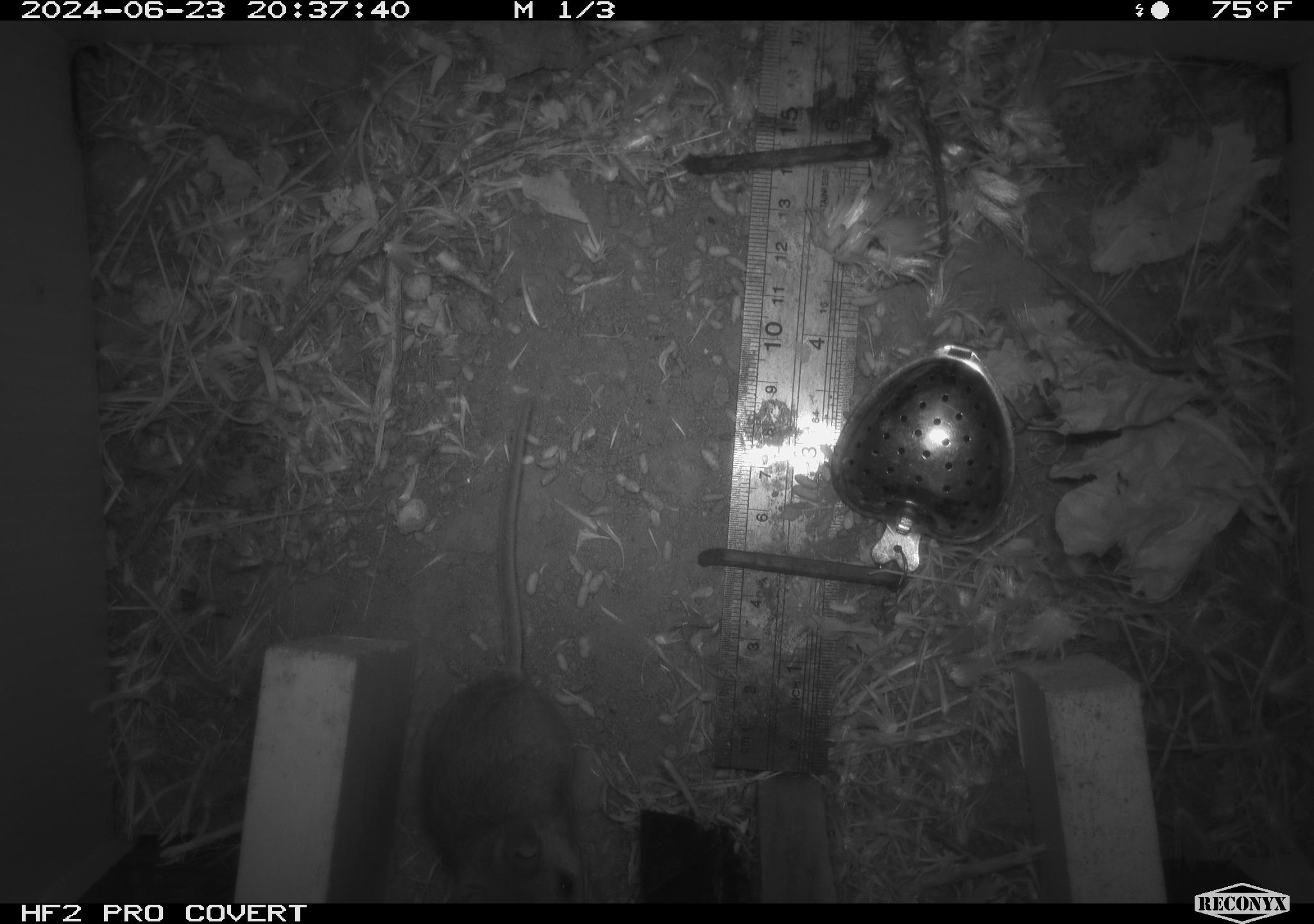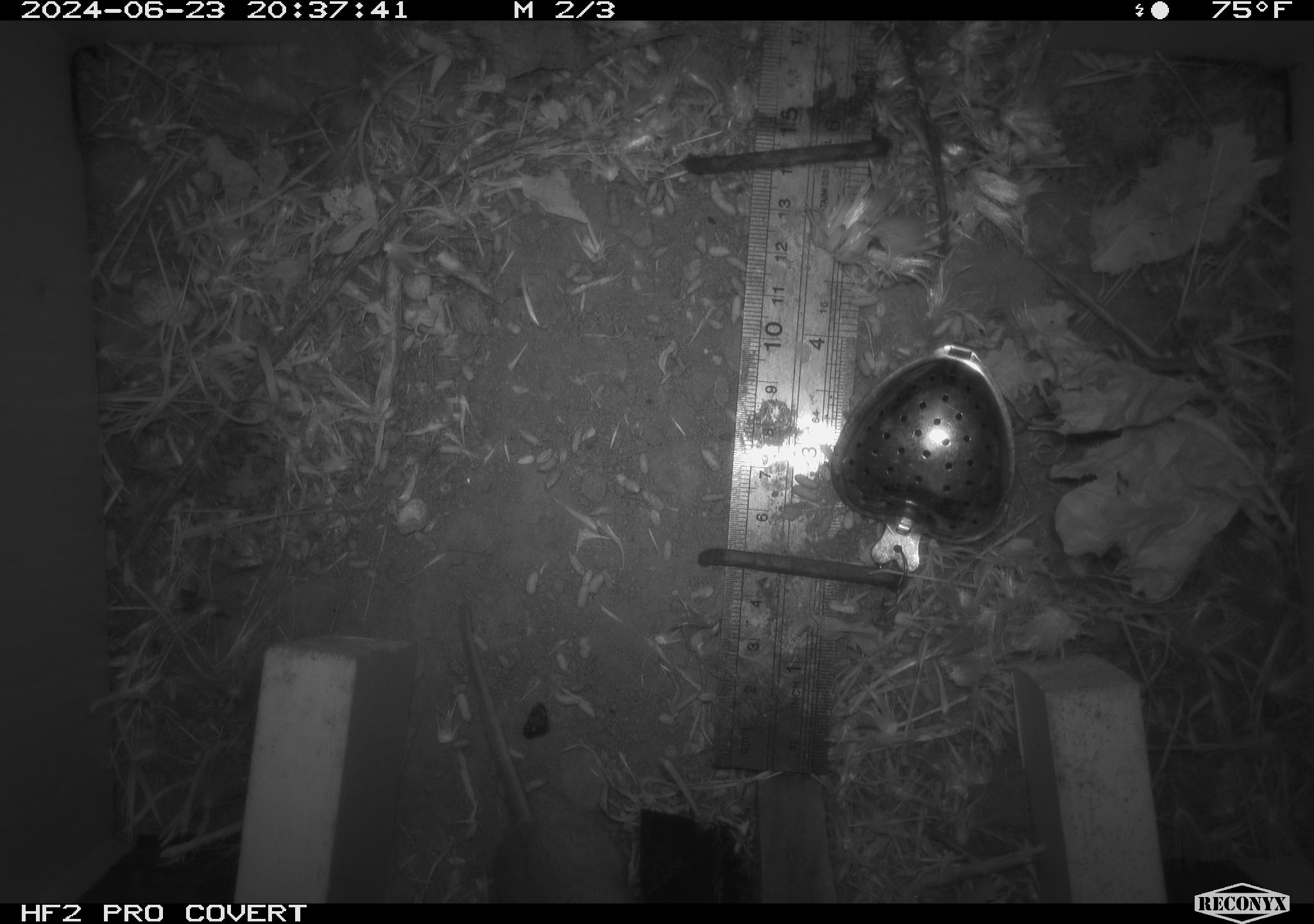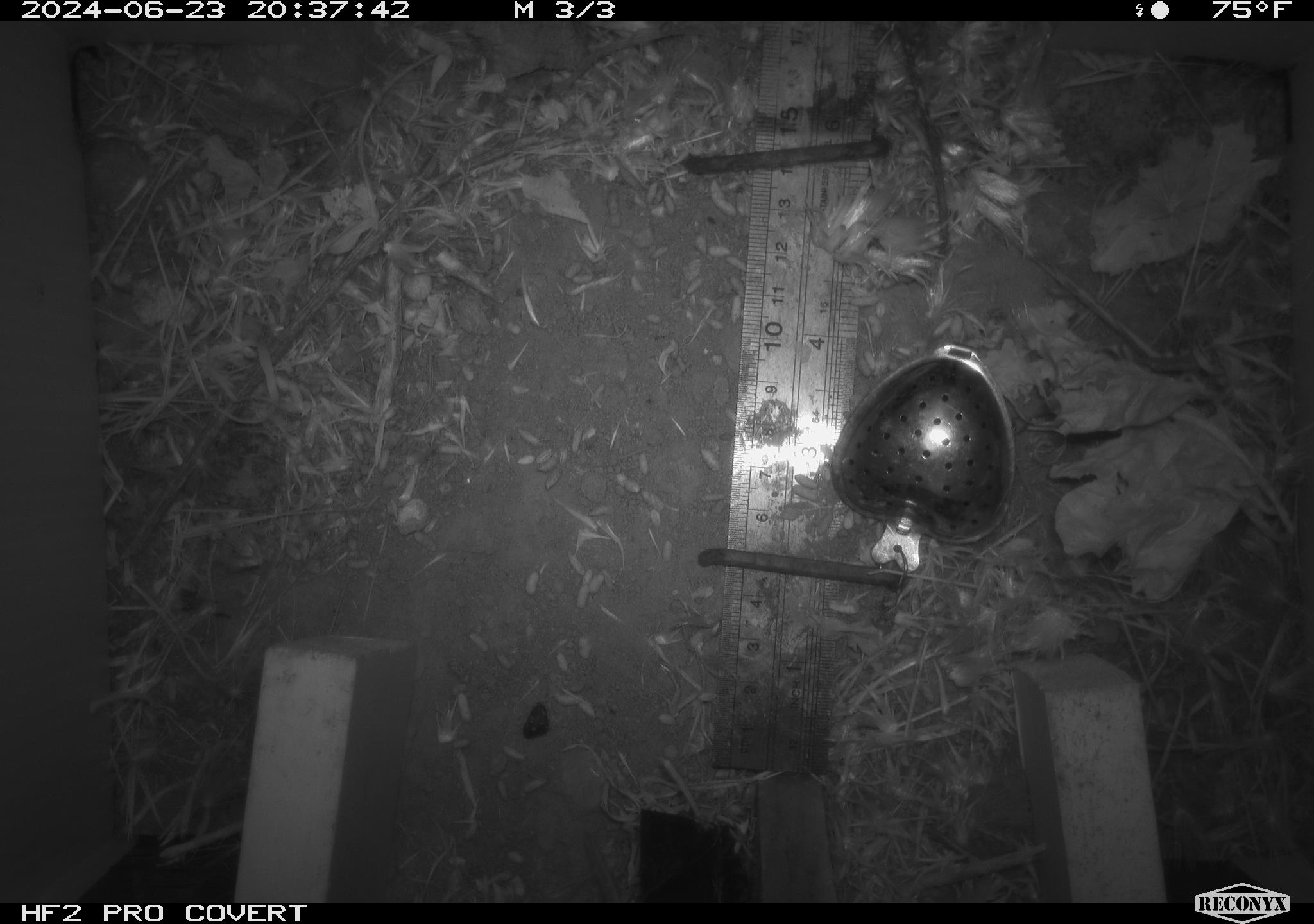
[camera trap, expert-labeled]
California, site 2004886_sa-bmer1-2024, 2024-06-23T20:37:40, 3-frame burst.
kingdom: Animalia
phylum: Chordata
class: Mammalia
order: Rodentia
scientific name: Rodentia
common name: mouse species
Mouse species (Rodentia).